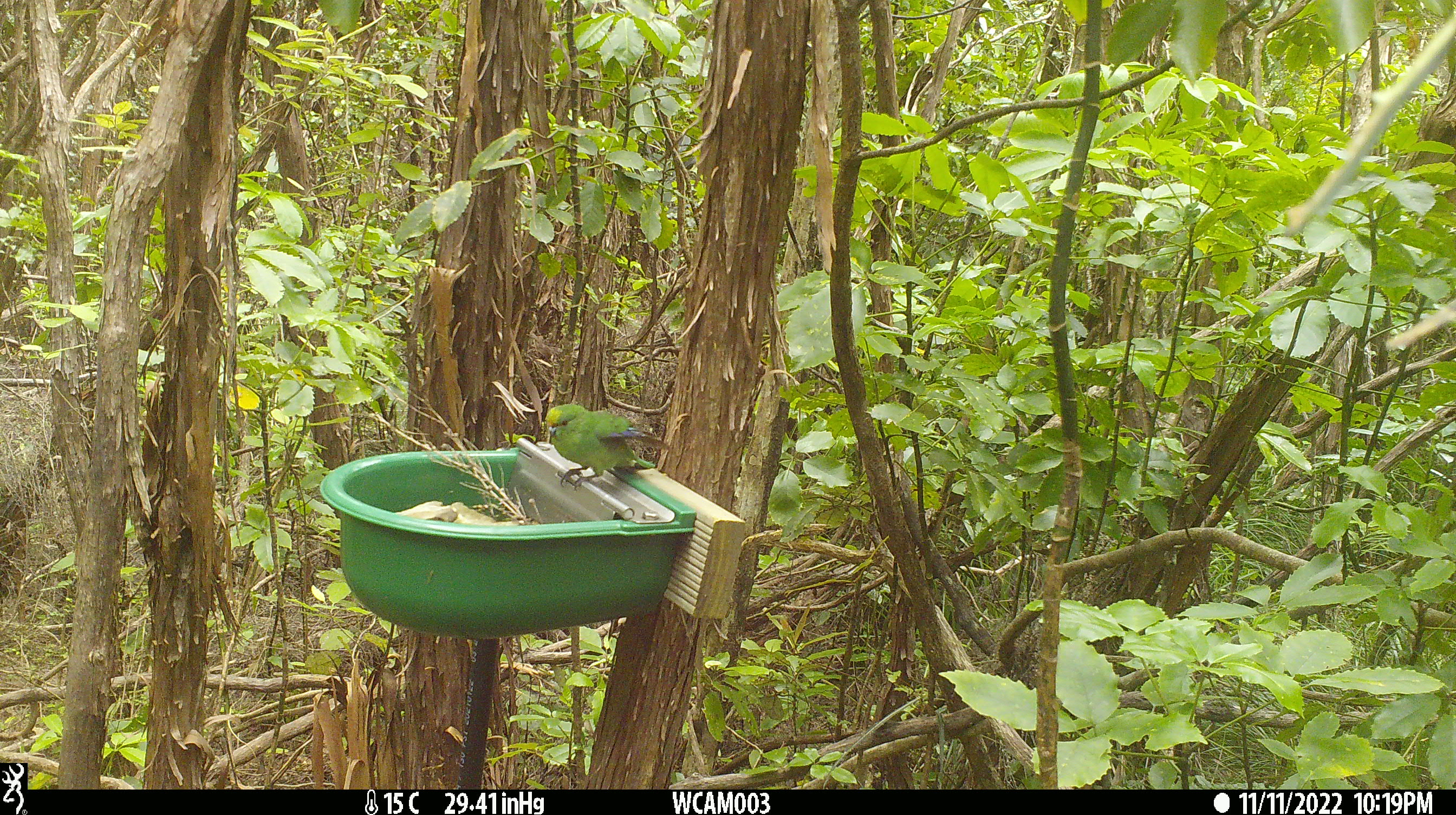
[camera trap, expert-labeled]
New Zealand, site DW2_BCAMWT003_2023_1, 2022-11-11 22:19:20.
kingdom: Animalia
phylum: Chordata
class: Aves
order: Psittaciformes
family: Psittaculidae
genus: Cyanoramphus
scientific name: Cyanoramphus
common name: parakeet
Parakeet (Cyanoramphus).